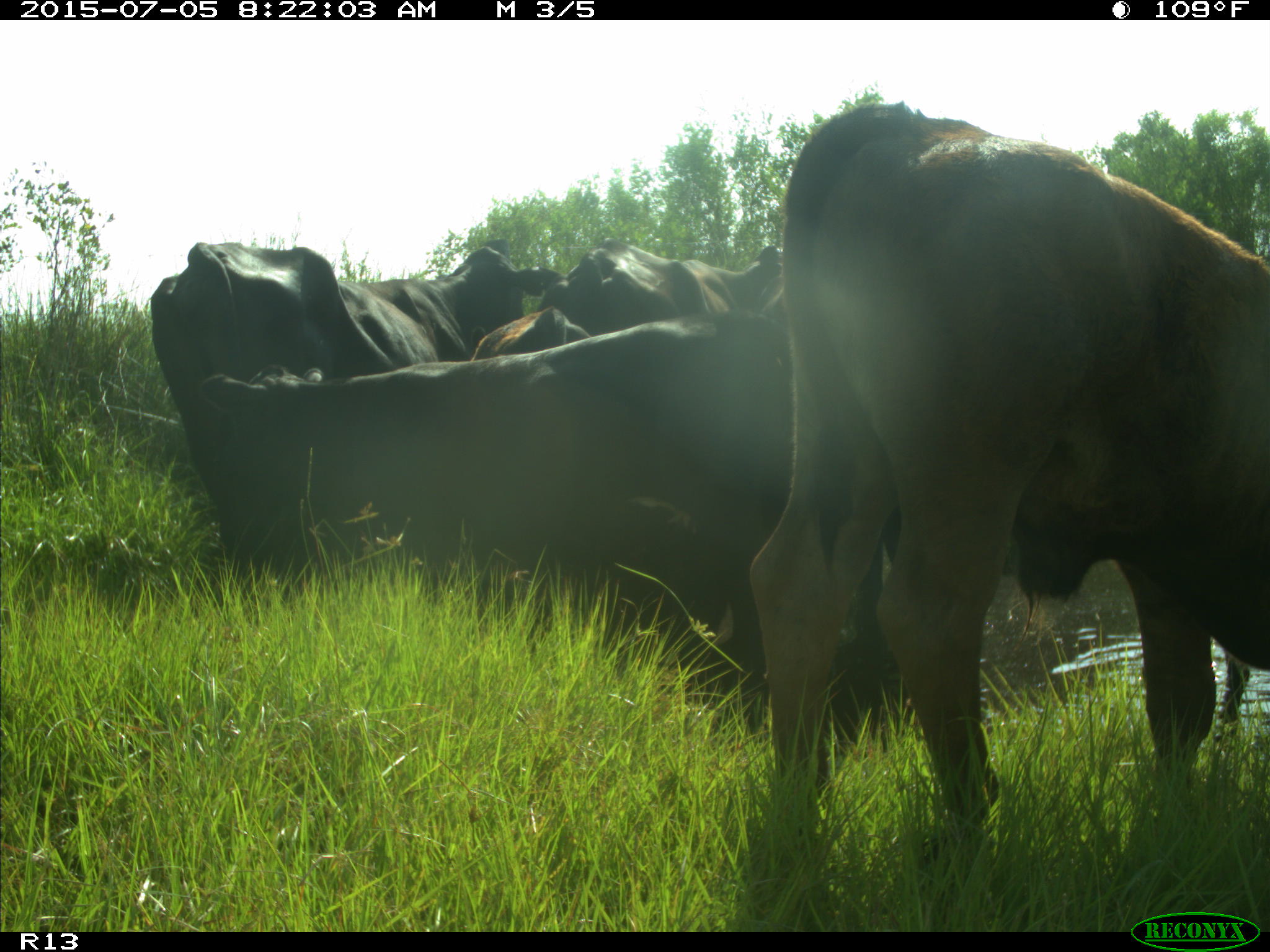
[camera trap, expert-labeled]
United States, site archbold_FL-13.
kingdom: Animalia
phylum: Chordata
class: Mammalia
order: Artiodactyla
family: Bovidae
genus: Bos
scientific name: Bos taurus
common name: domestic cow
Bos taurus (domestic cow).